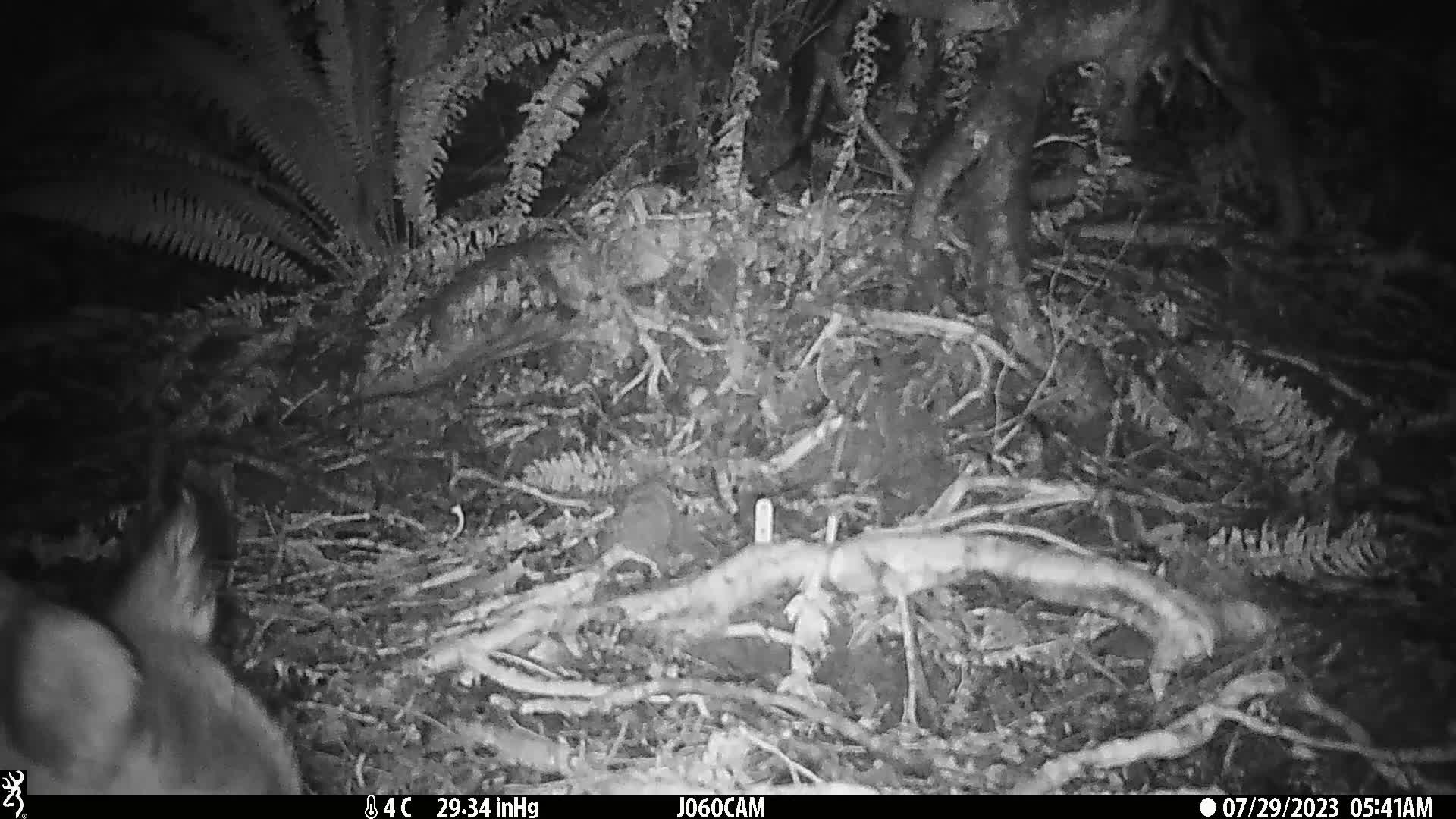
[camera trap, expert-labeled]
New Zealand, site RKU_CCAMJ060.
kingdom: Animalia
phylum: Chordata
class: Mammalia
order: Artiodactyla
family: Cervidae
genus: Odocoileus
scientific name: Odocoileus virginianus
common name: white-tailed deer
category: white tailed deer